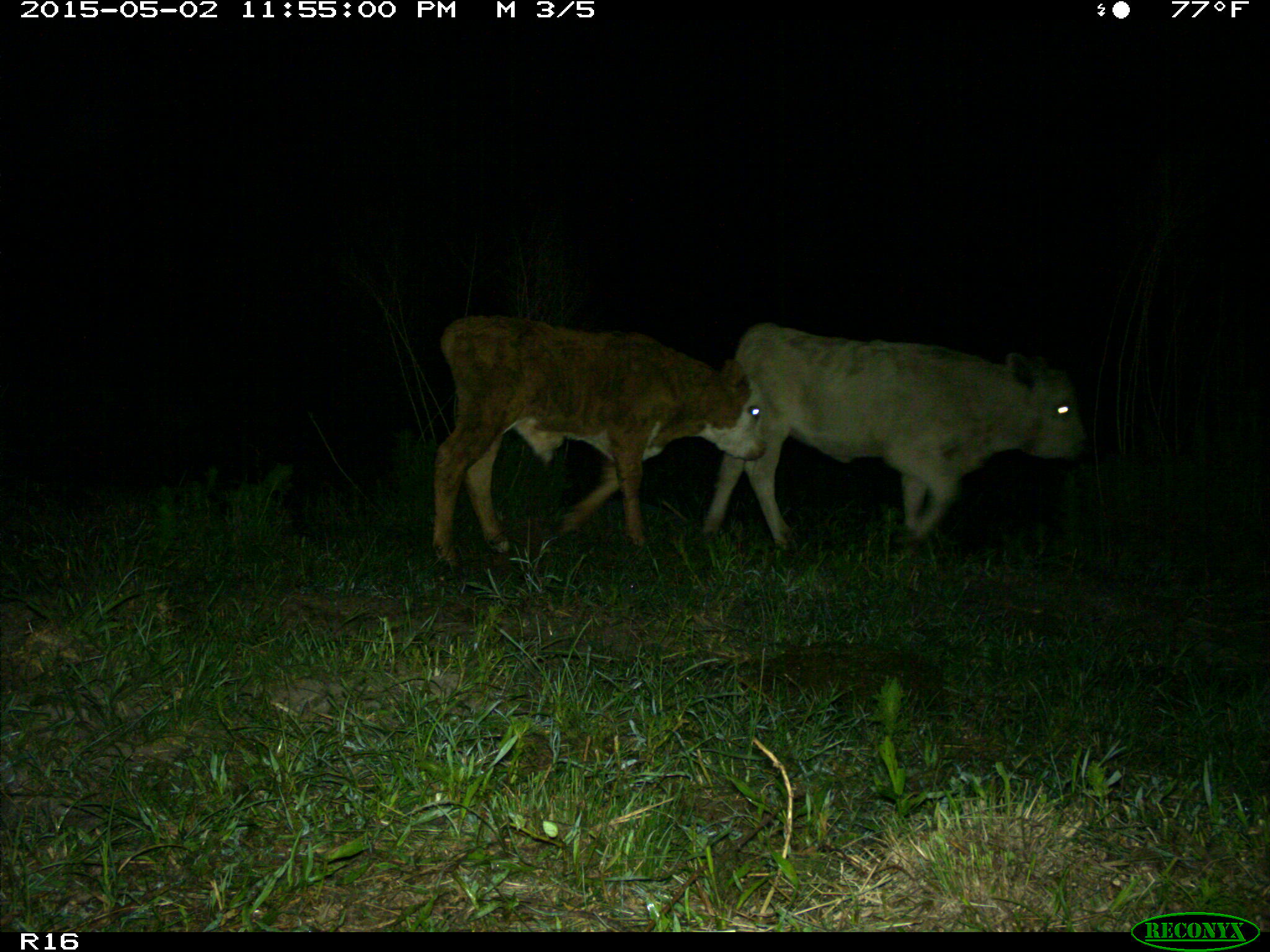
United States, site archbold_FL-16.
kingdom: Animalia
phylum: Chordata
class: Mammalia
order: Artiodactyla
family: Bovidae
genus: Bos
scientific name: Bos taurus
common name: domestic cow